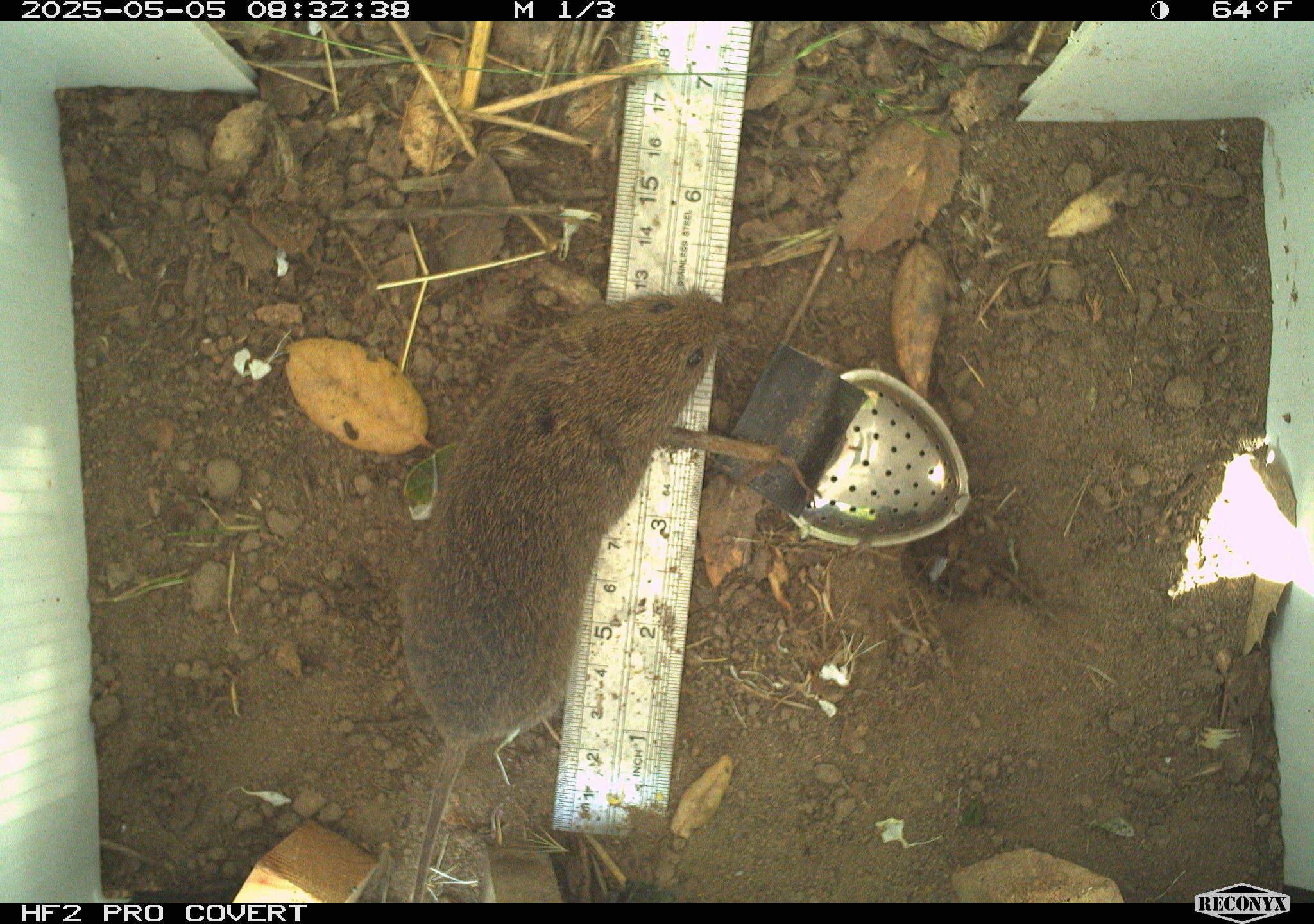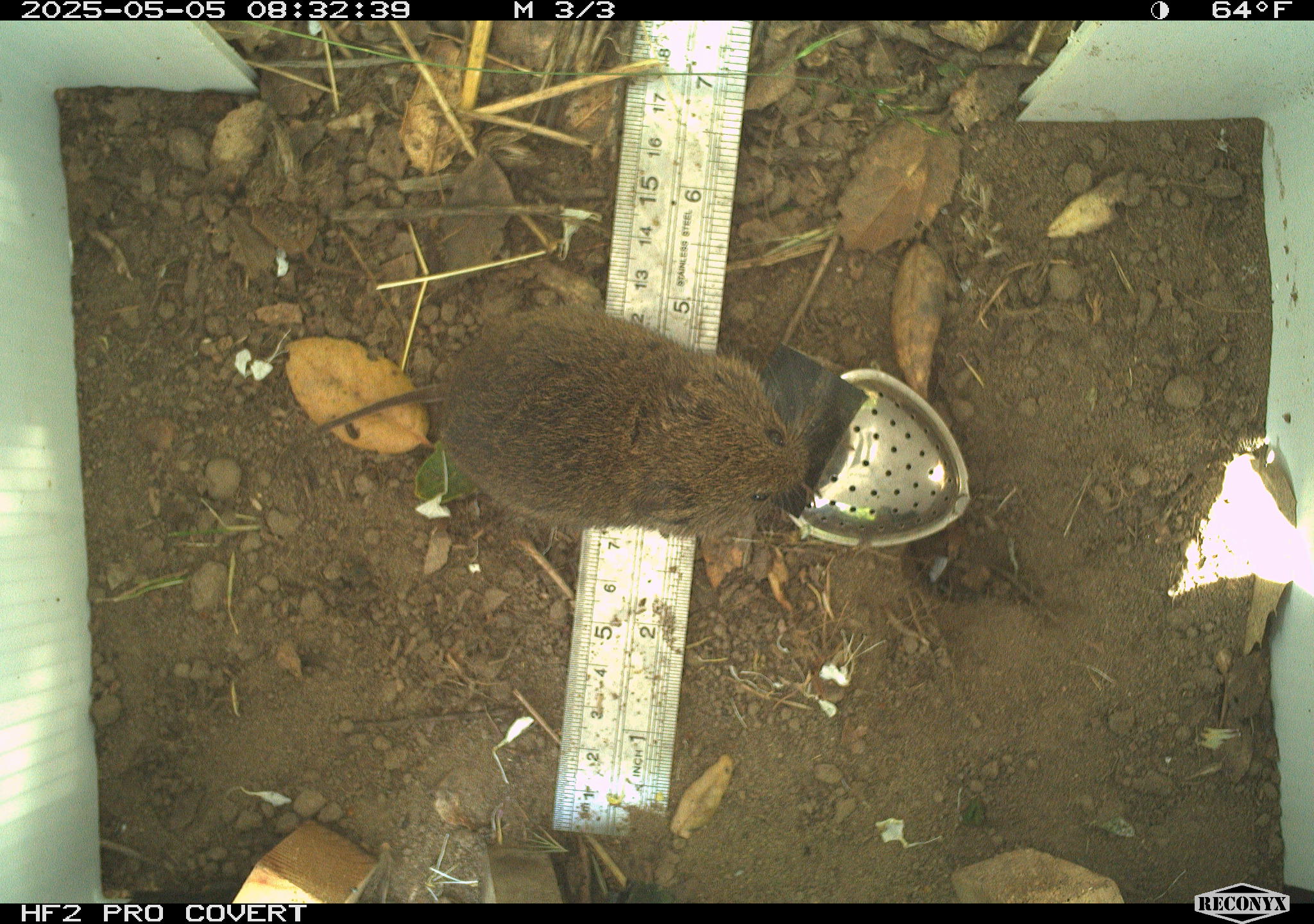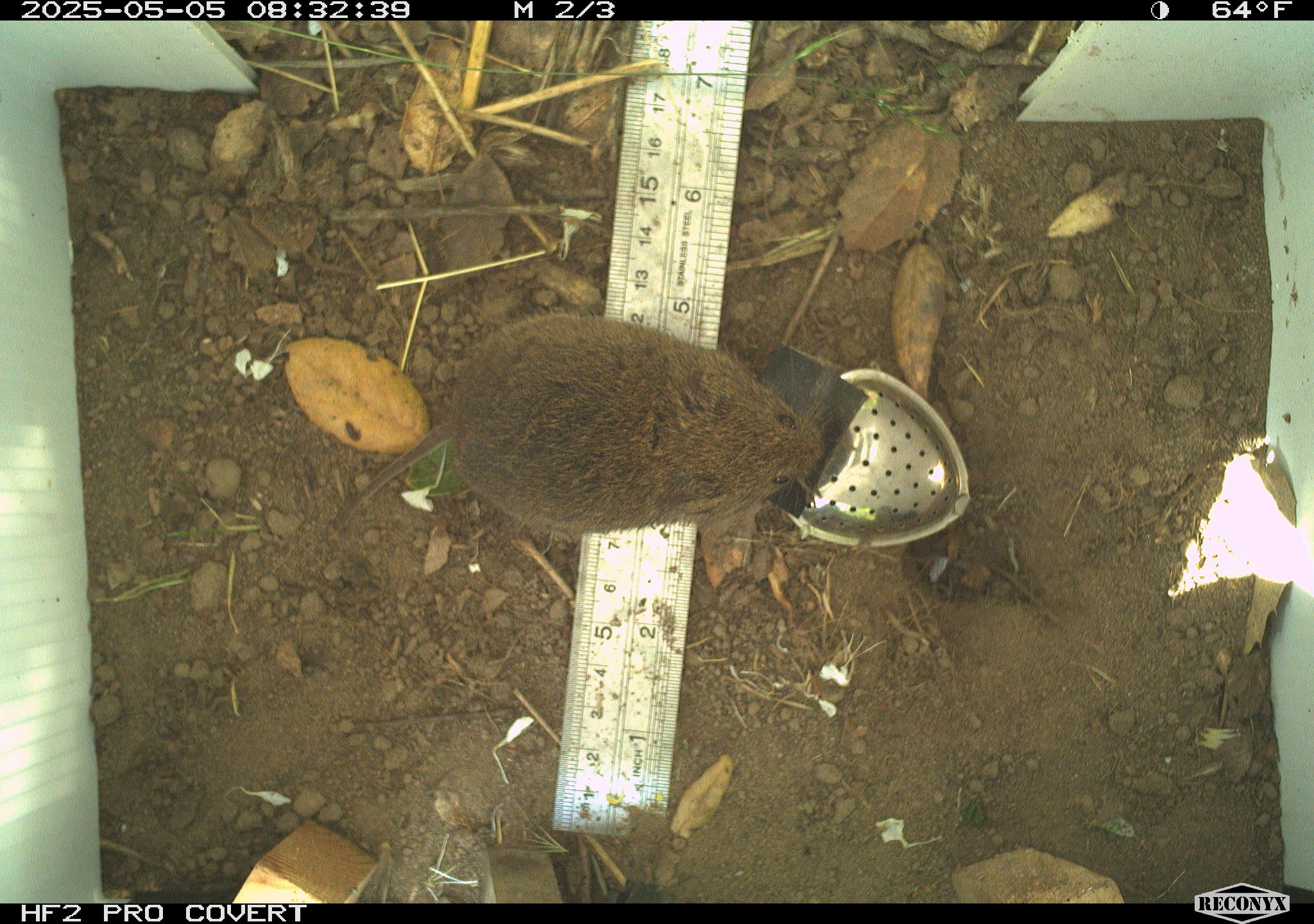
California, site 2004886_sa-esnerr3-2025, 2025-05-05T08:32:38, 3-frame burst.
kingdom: Animalia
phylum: Chordata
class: Mammalia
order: Rodentia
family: Cricetidae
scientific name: Arvicolinae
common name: voles, lemmings, and muskrats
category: arvicolinae subfamily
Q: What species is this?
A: Arvicolinae subfamily (voles, lemmings, and muskrats) (Arvicolinae).